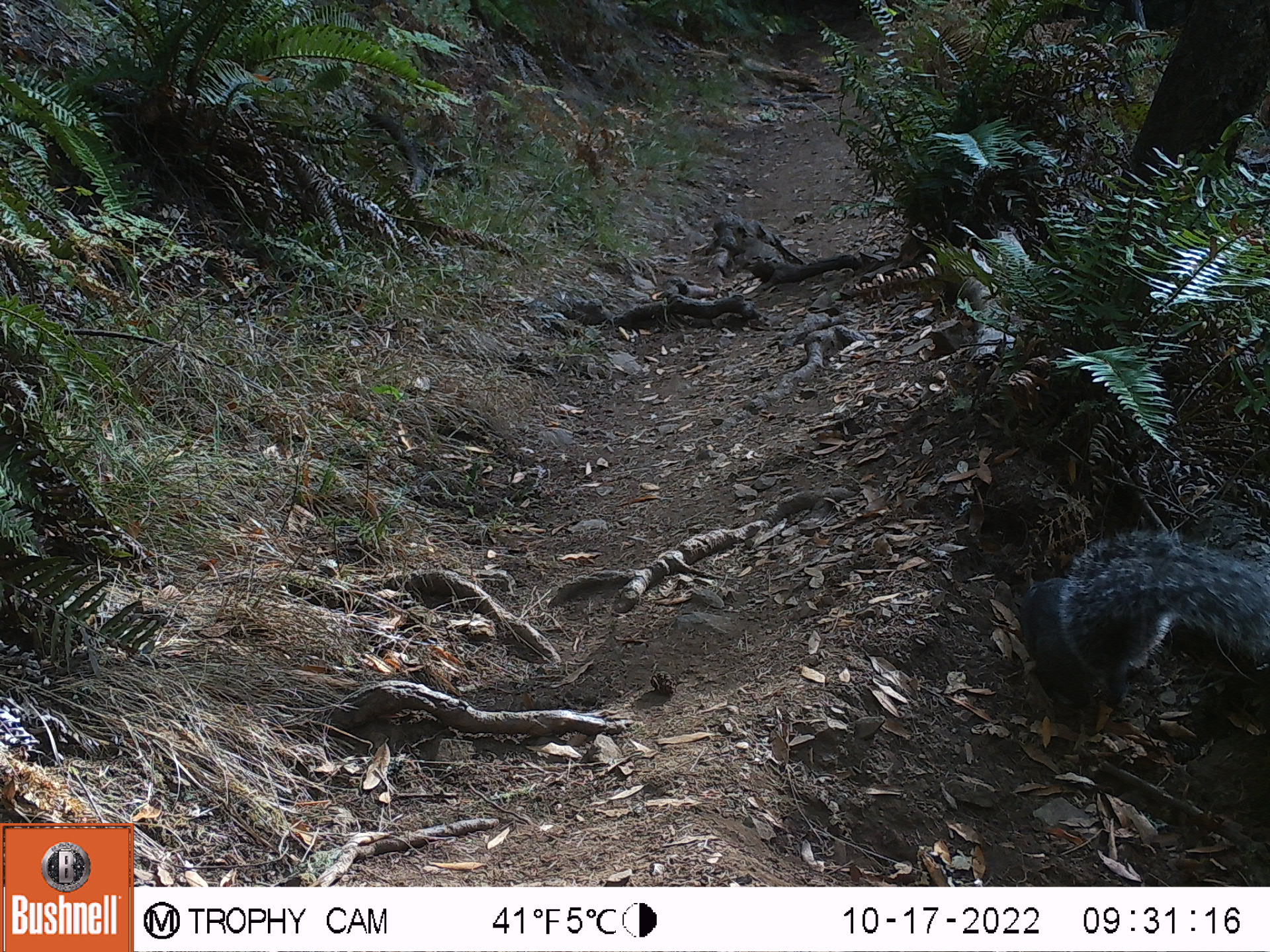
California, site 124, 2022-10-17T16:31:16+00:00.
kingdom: Animalia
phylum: Chordata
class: Mammalia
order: Rodentia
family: Sciuridae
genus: Sciurus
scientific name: Sciurus griseus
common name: western gray squirrel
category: western grey squirrel